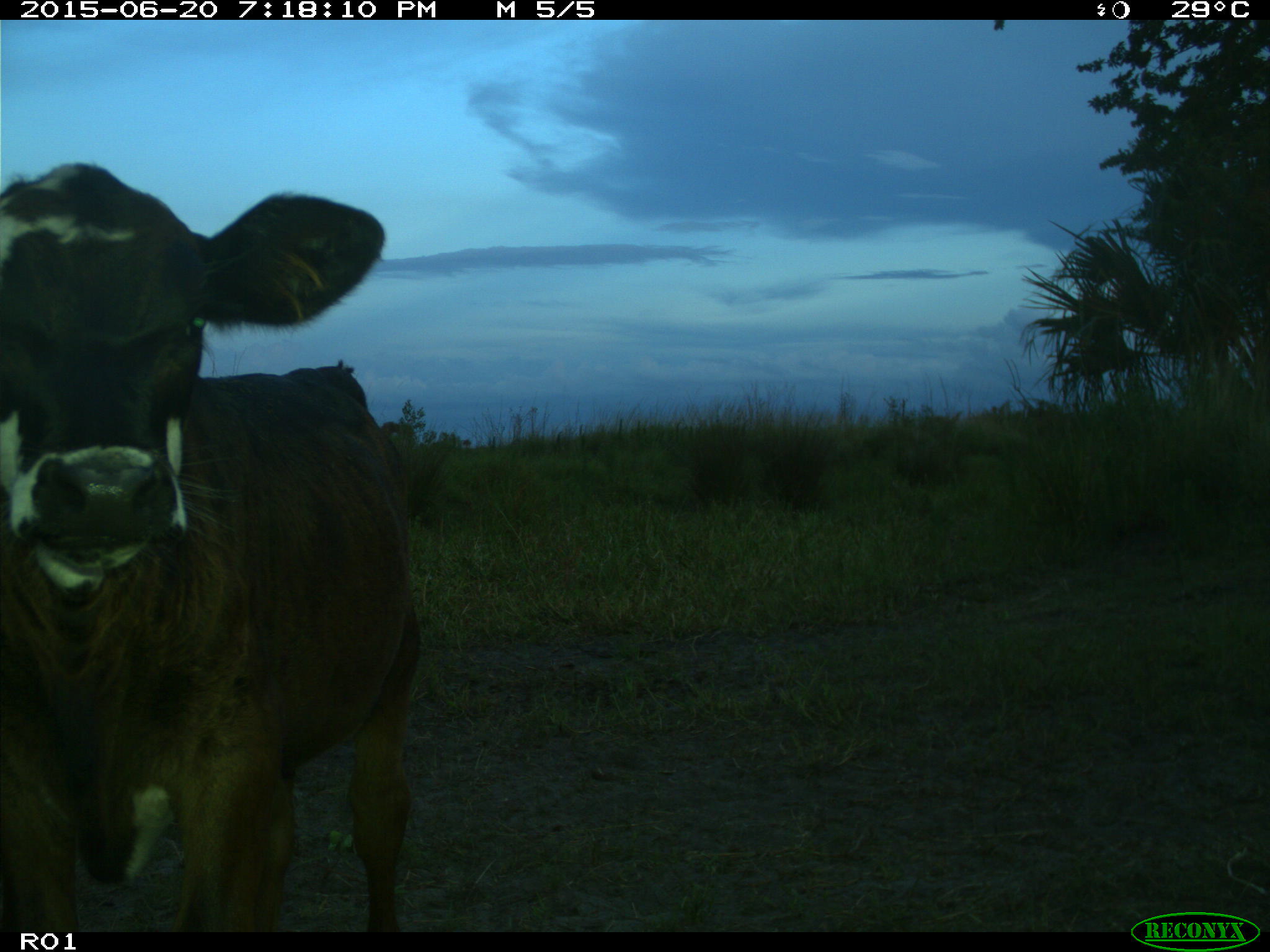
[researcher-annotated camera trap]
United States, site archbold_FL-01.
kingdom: Animalia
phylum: Chordata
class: Mammalia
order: Artiodactyla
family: Bovidae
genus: Bos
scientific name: Bos taurus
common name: domestic cow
Bos taurus (domestic cow).